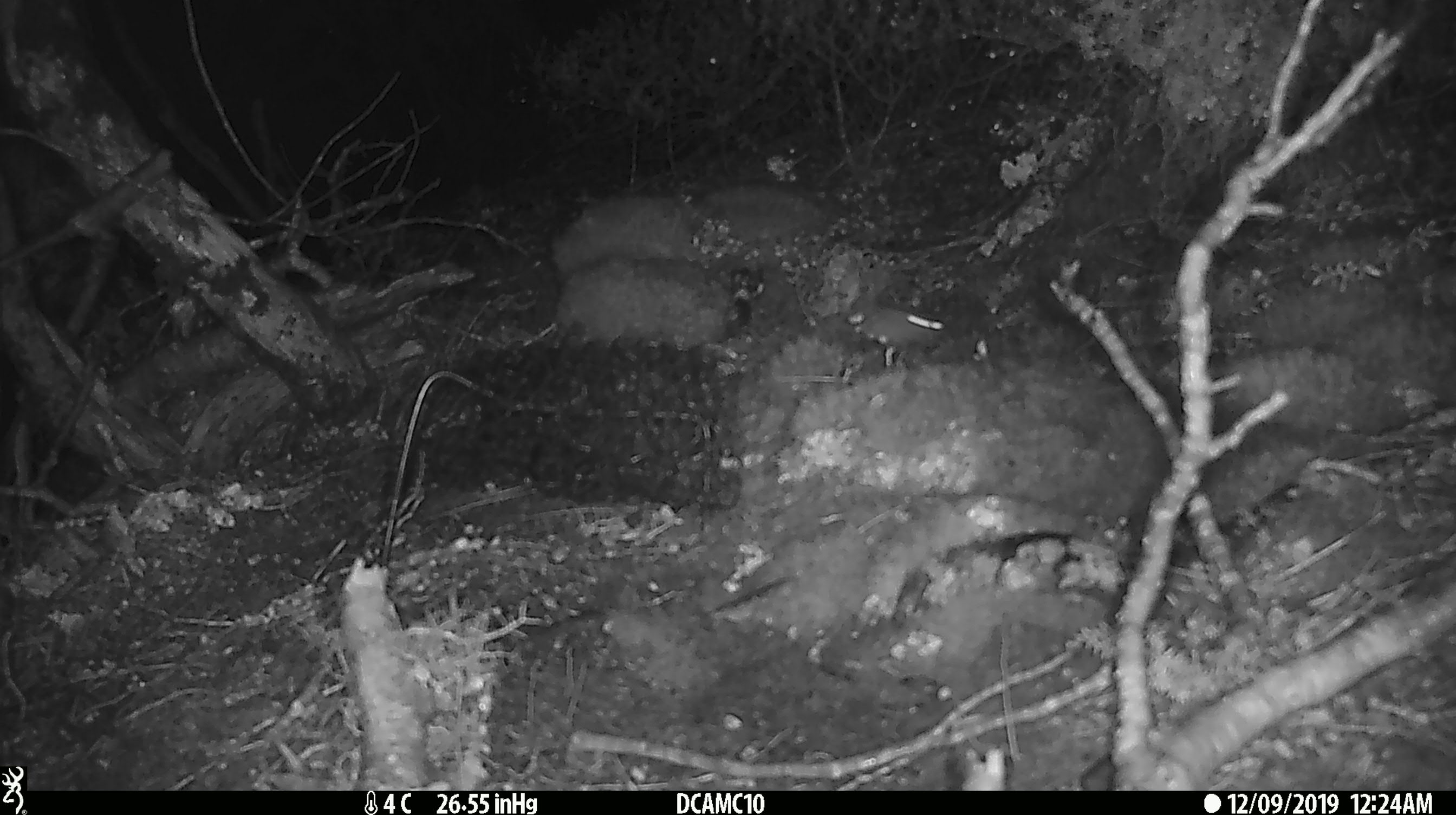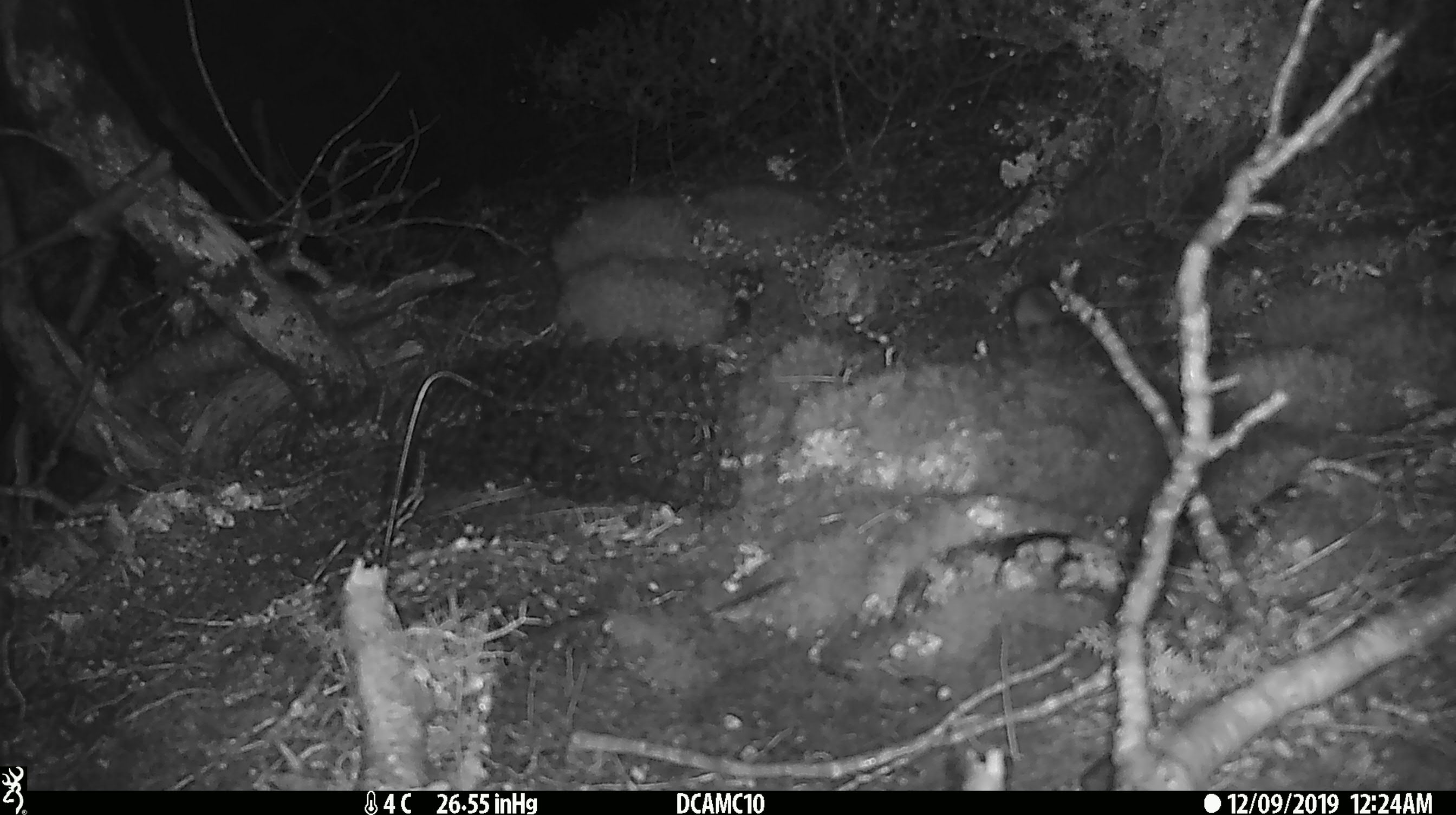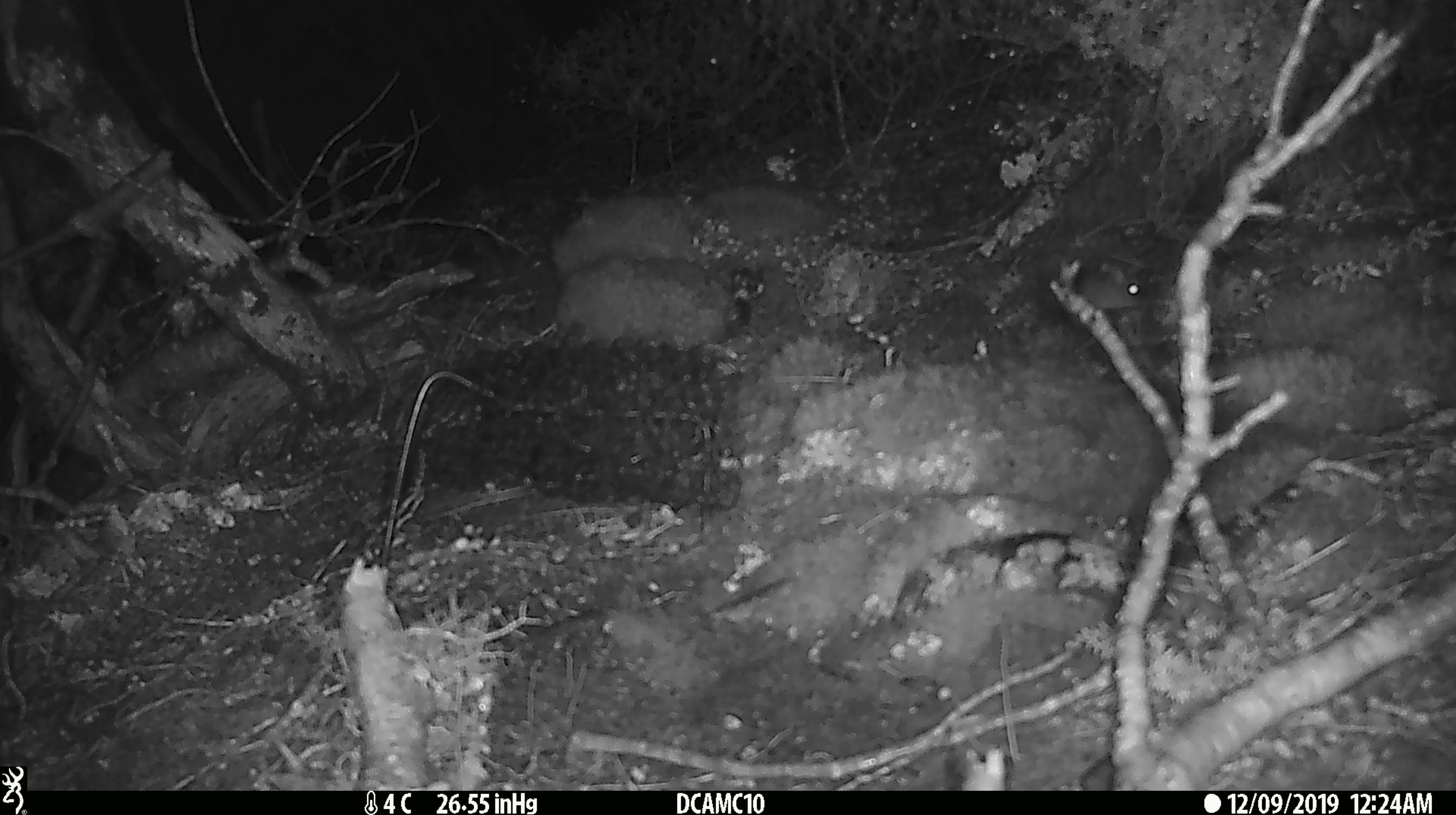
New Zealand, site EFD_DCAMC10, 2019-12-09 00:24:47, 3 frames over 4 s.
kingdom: Animalia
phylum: Chordata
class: Mammalia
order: Rodentia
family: Muridae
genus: Mus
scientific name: Mus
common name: mouse